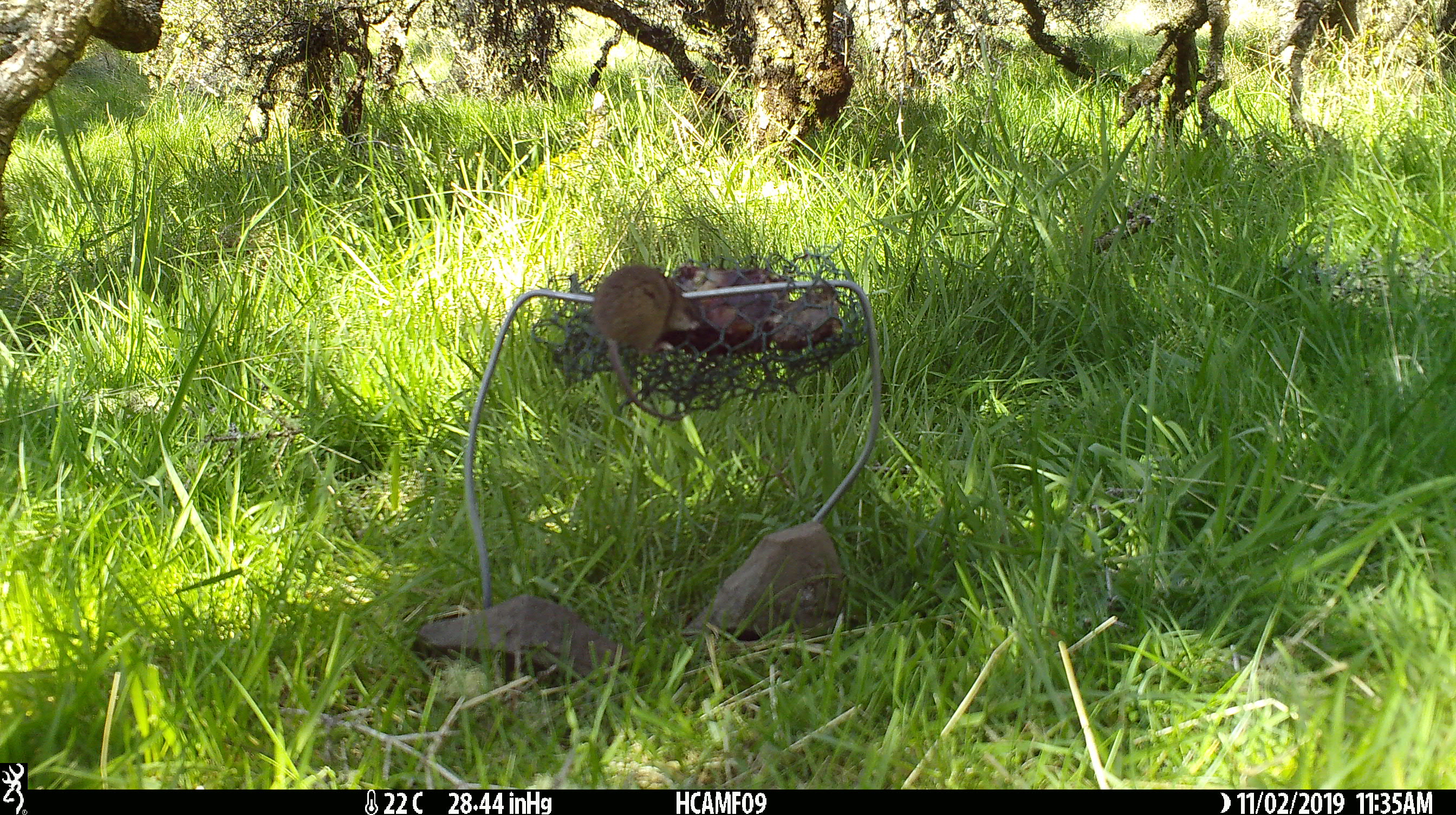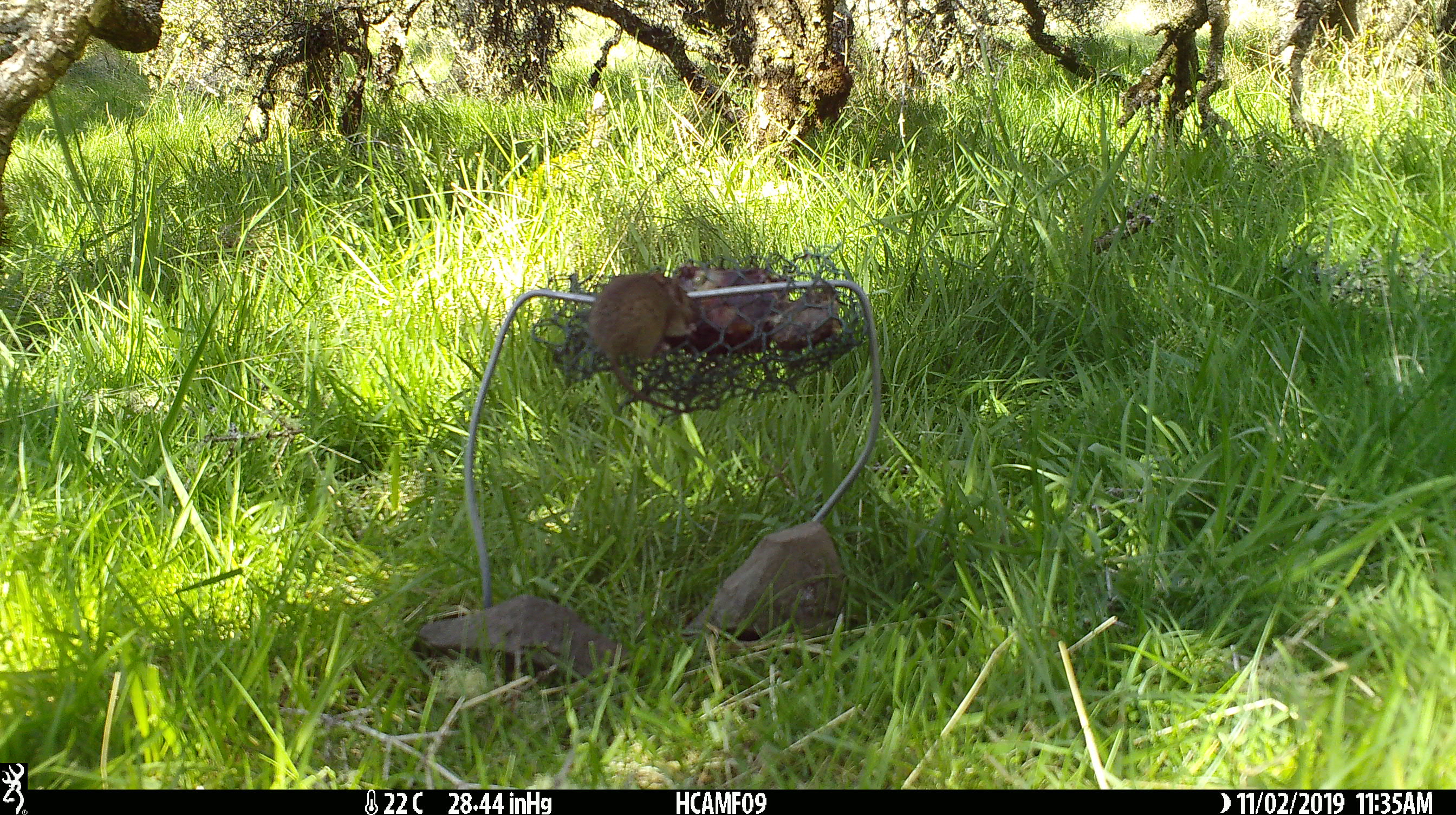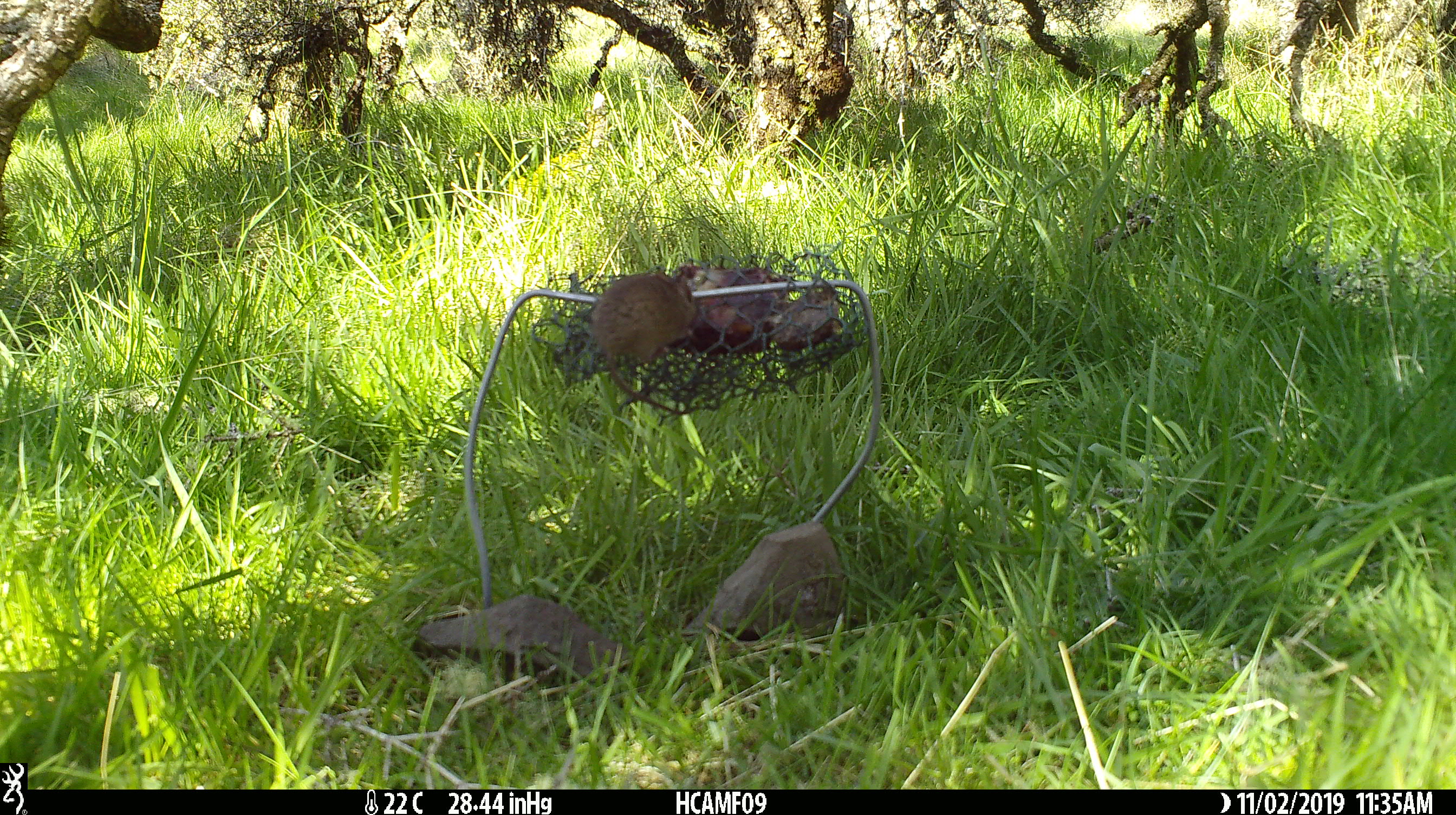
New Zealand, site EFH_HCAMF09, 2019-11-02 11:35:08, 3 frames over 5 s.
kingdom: Animalia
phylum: Chordata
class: Mammalia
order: Rodentia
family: Muridae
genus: Mus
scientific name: Mus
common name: mouse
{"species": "mouse (Mus)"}